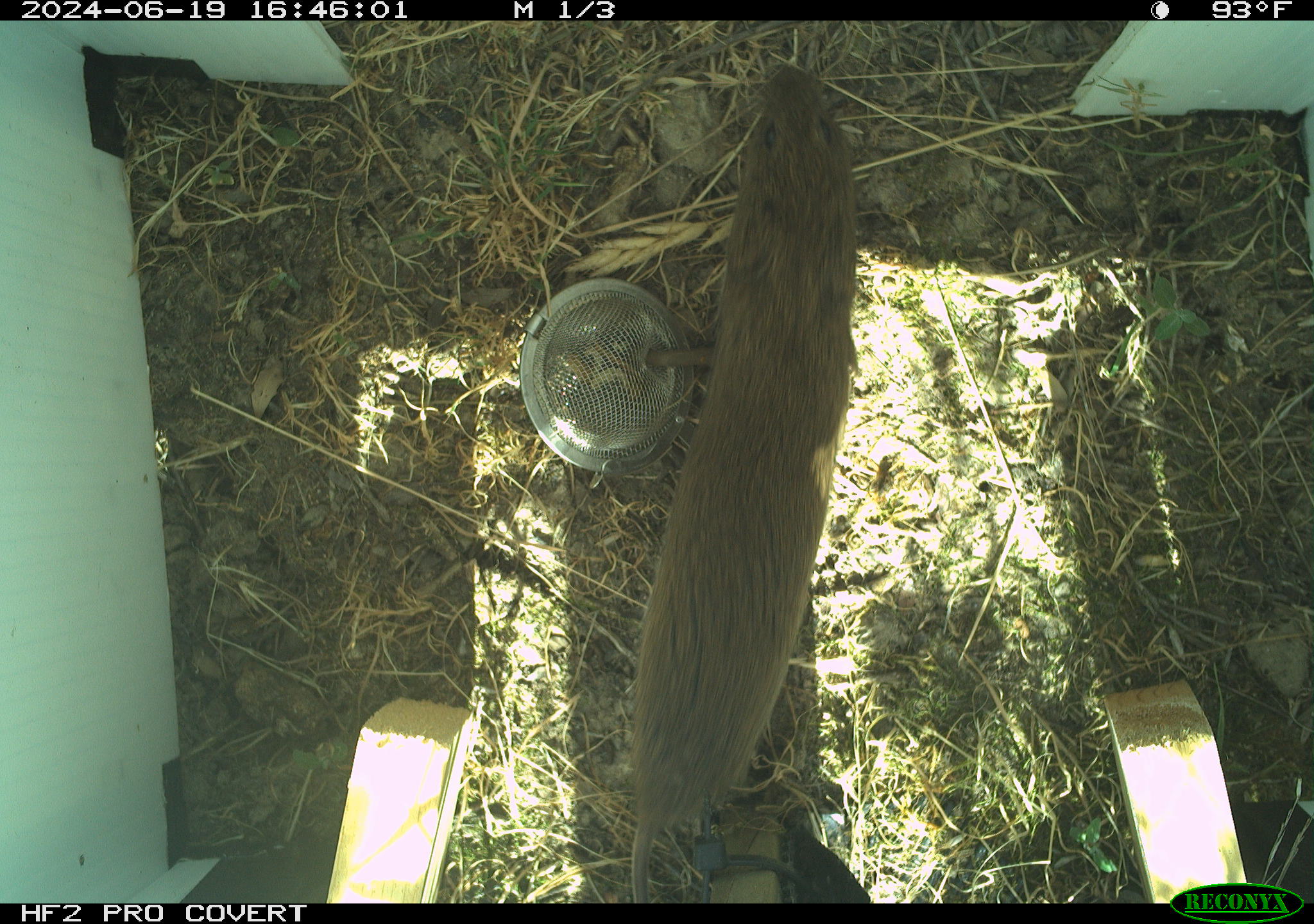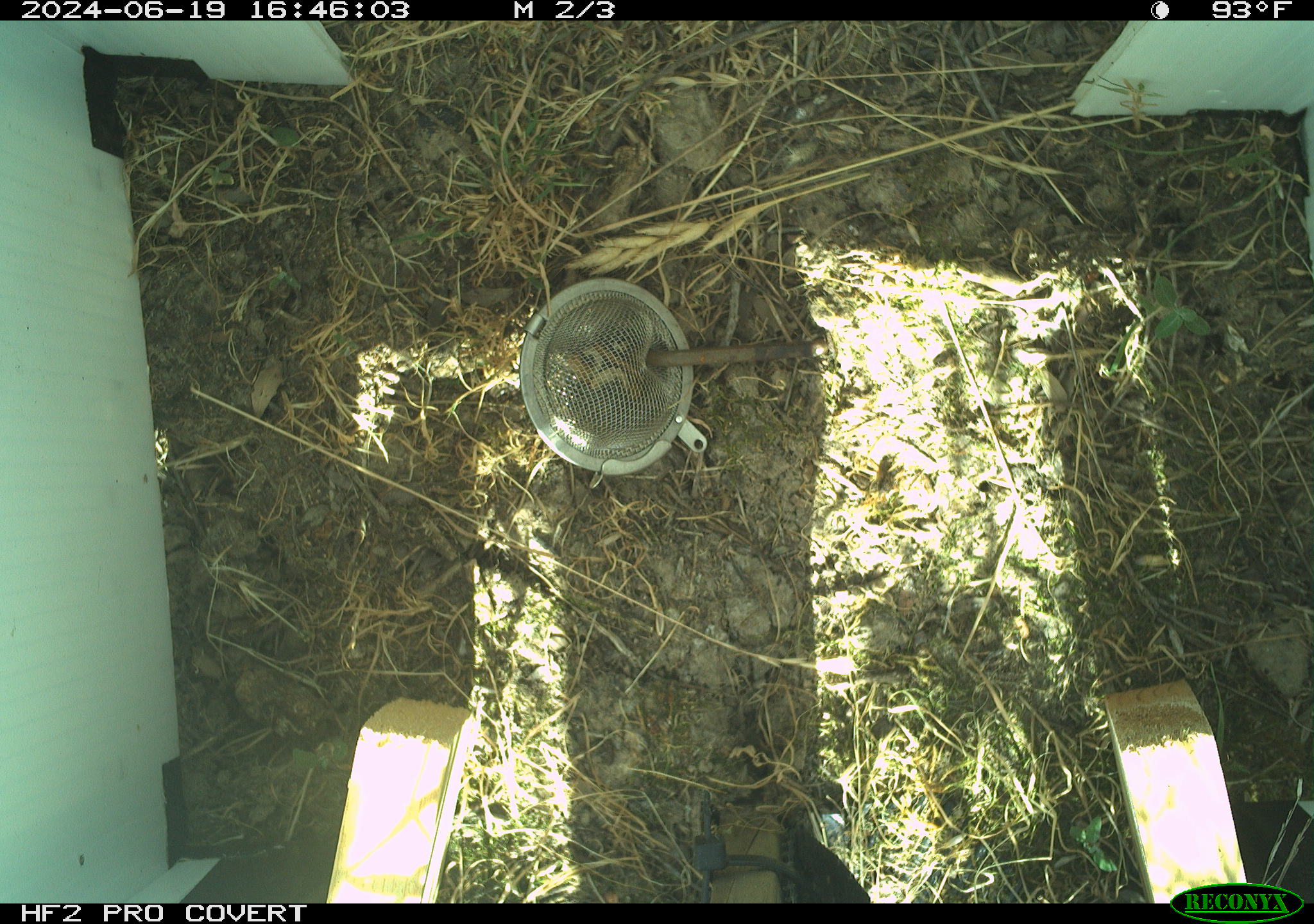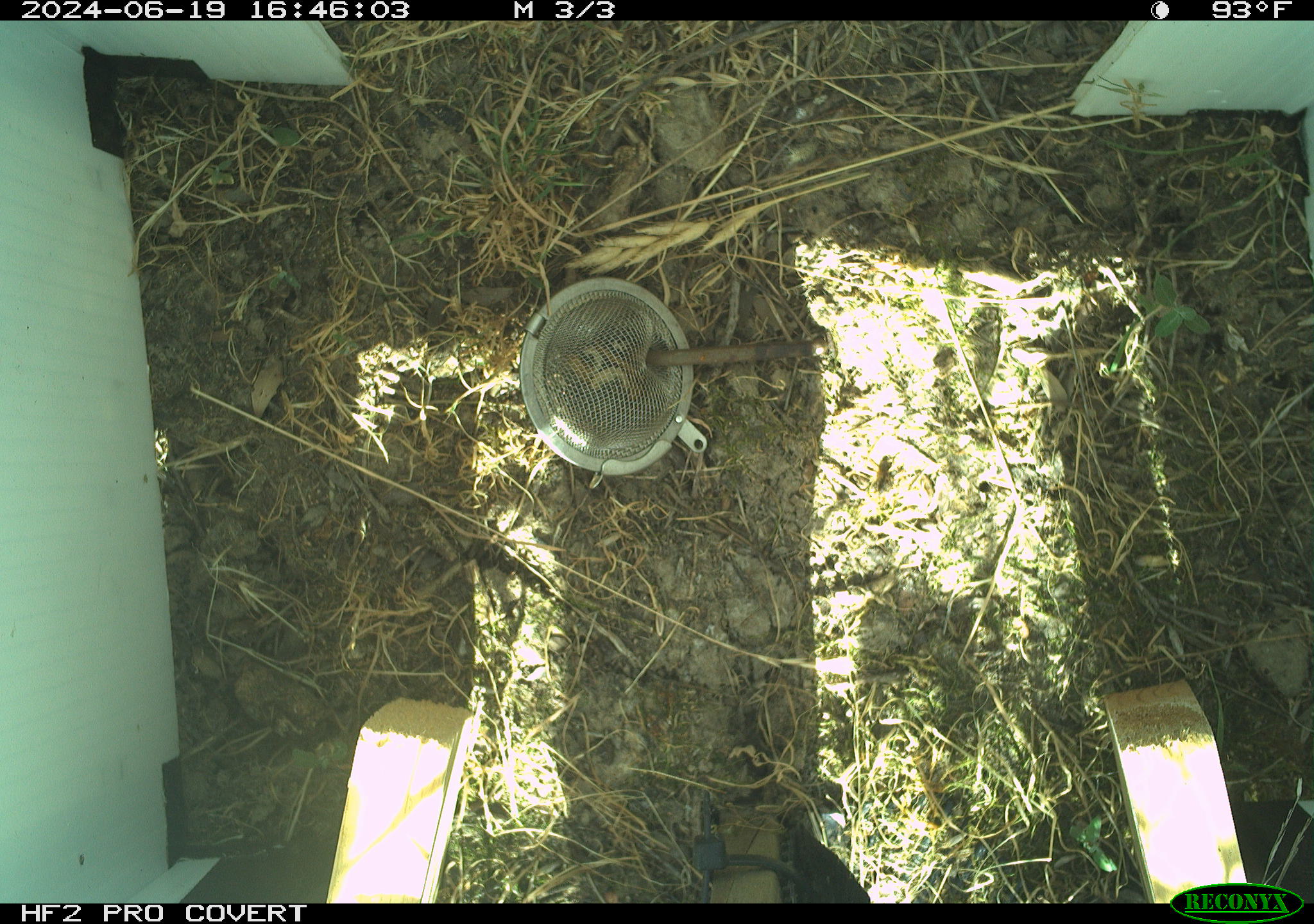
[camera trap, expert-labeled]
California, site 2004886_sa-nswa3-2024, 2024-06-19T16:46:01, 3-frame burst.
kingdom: Animalia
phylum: Chordata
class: Mammalia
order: Rodentia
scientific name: Rodentia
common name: rodent